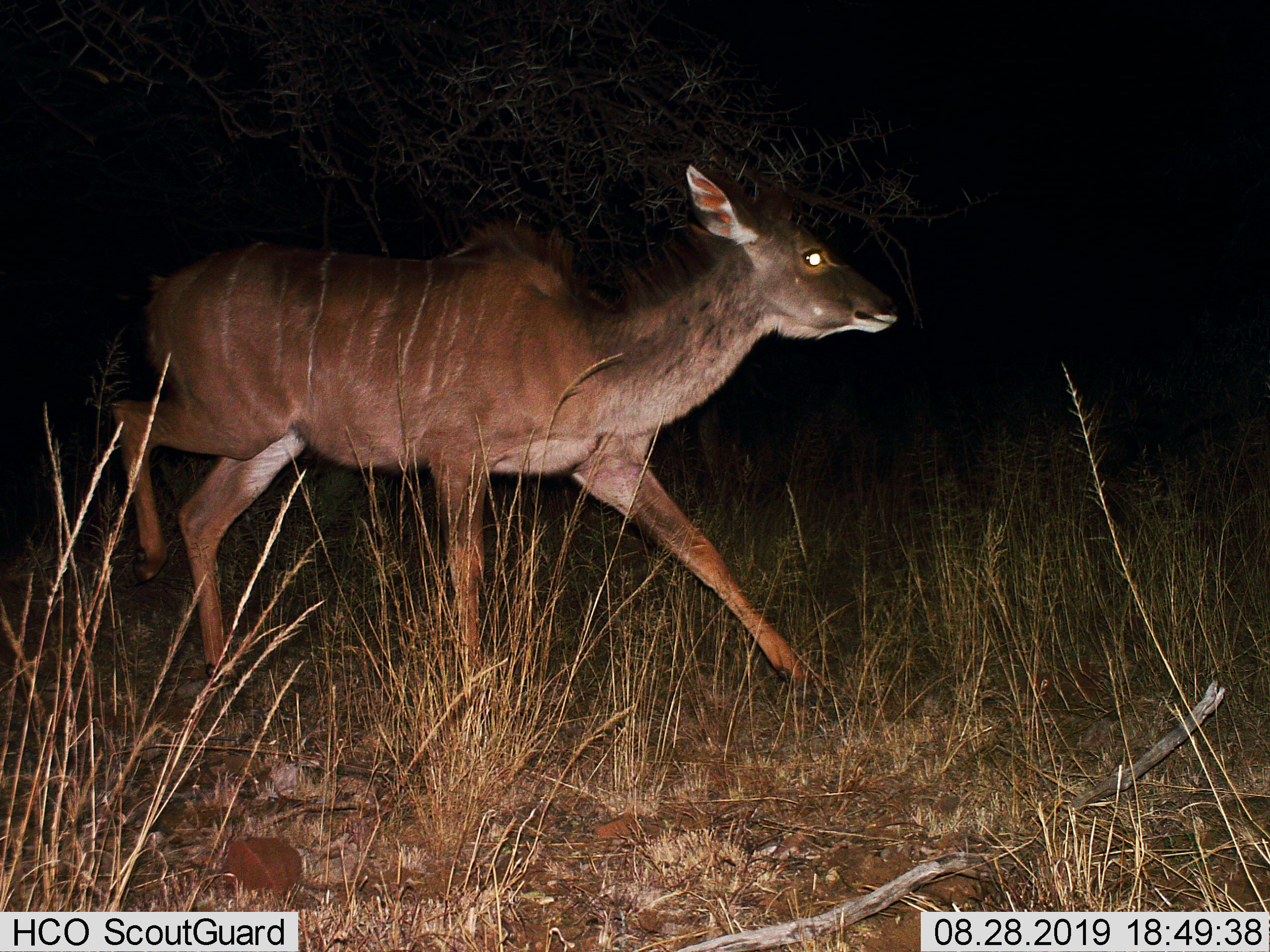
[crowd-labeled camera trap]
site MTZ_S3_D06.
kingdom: Animalia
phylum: Chordata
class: Mammalia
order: Artiodactyla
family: Bovidae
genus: Tragelaphus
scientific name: Tragelaphus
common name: kudu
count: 1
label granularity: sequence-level